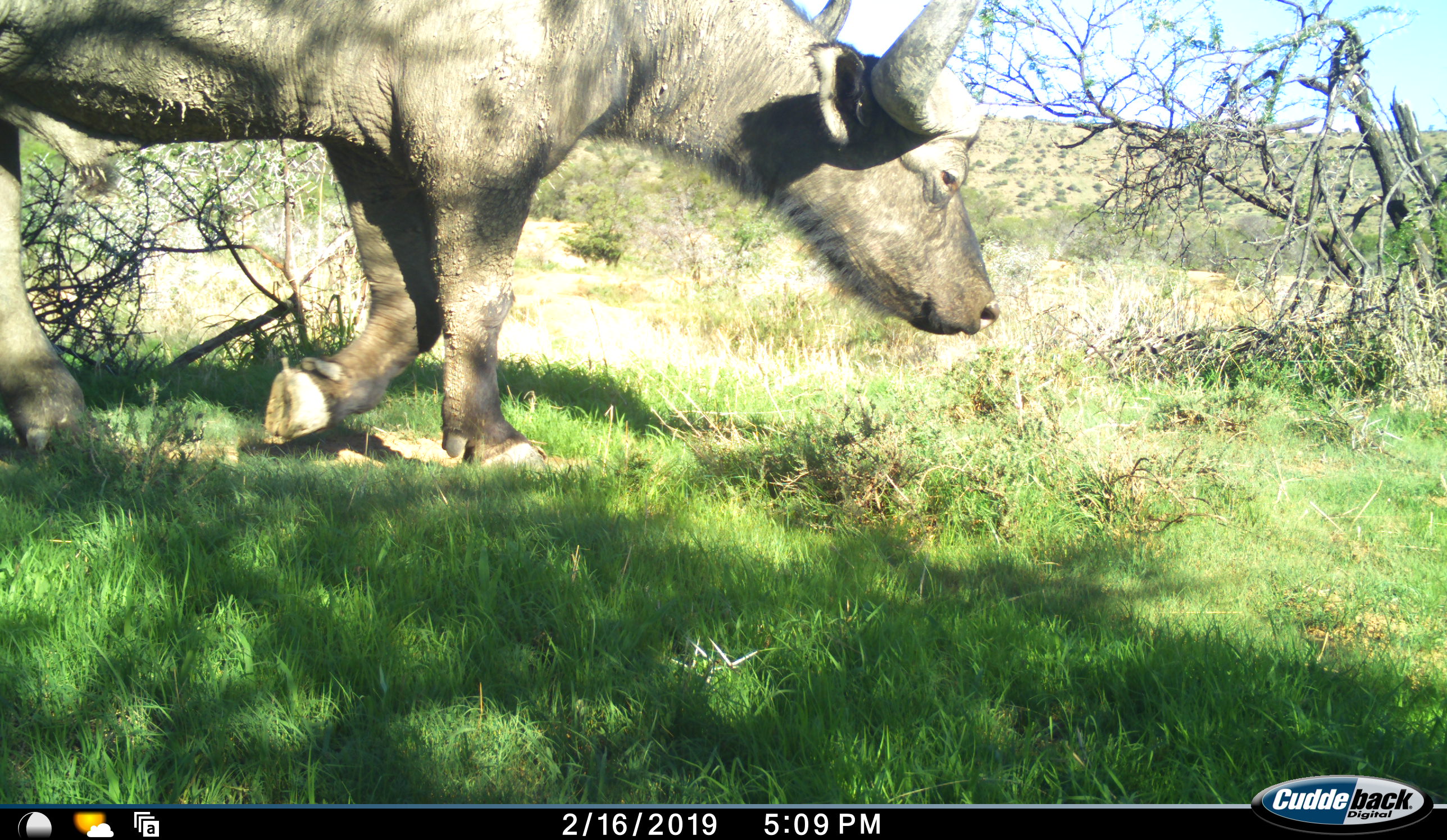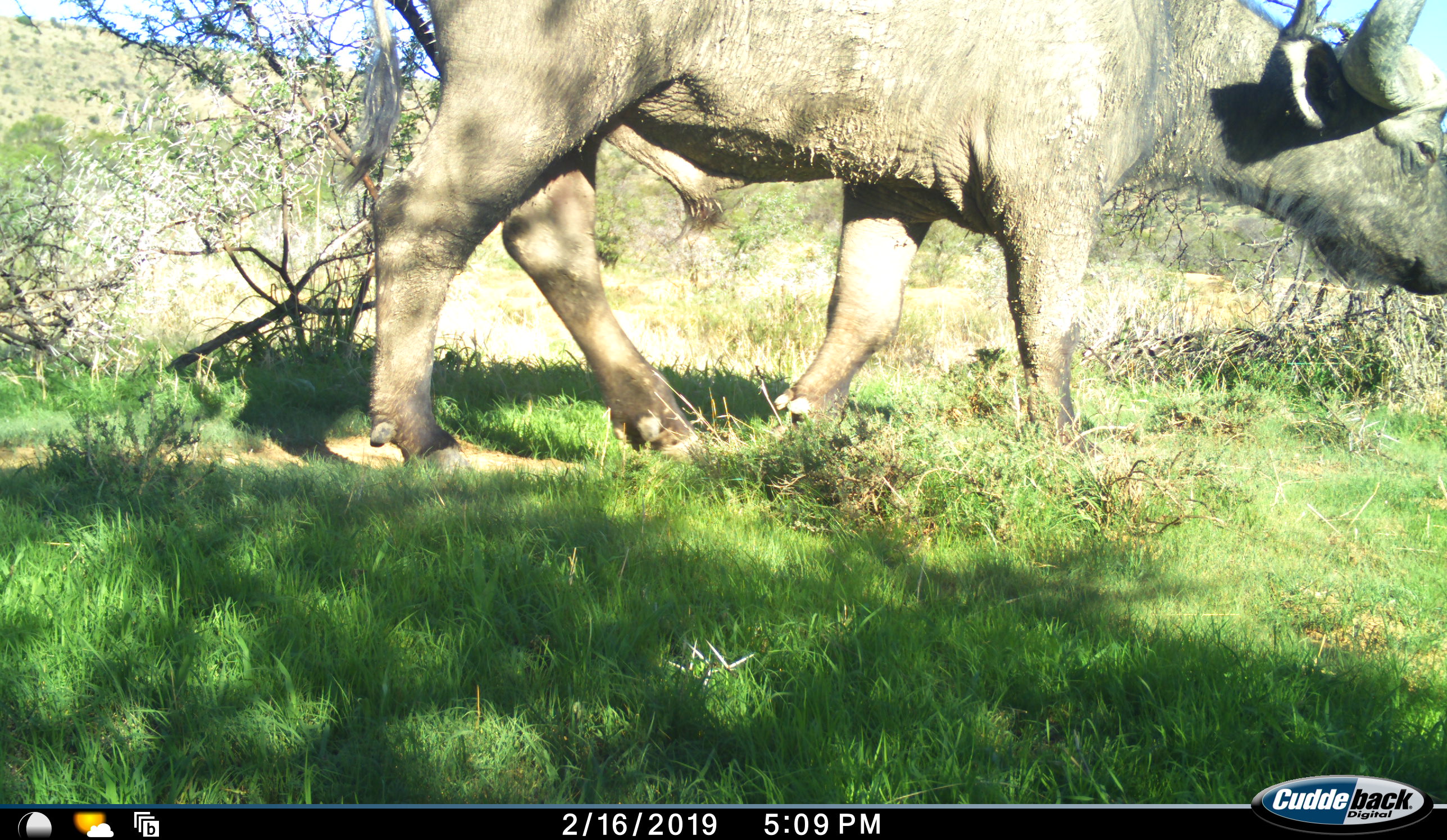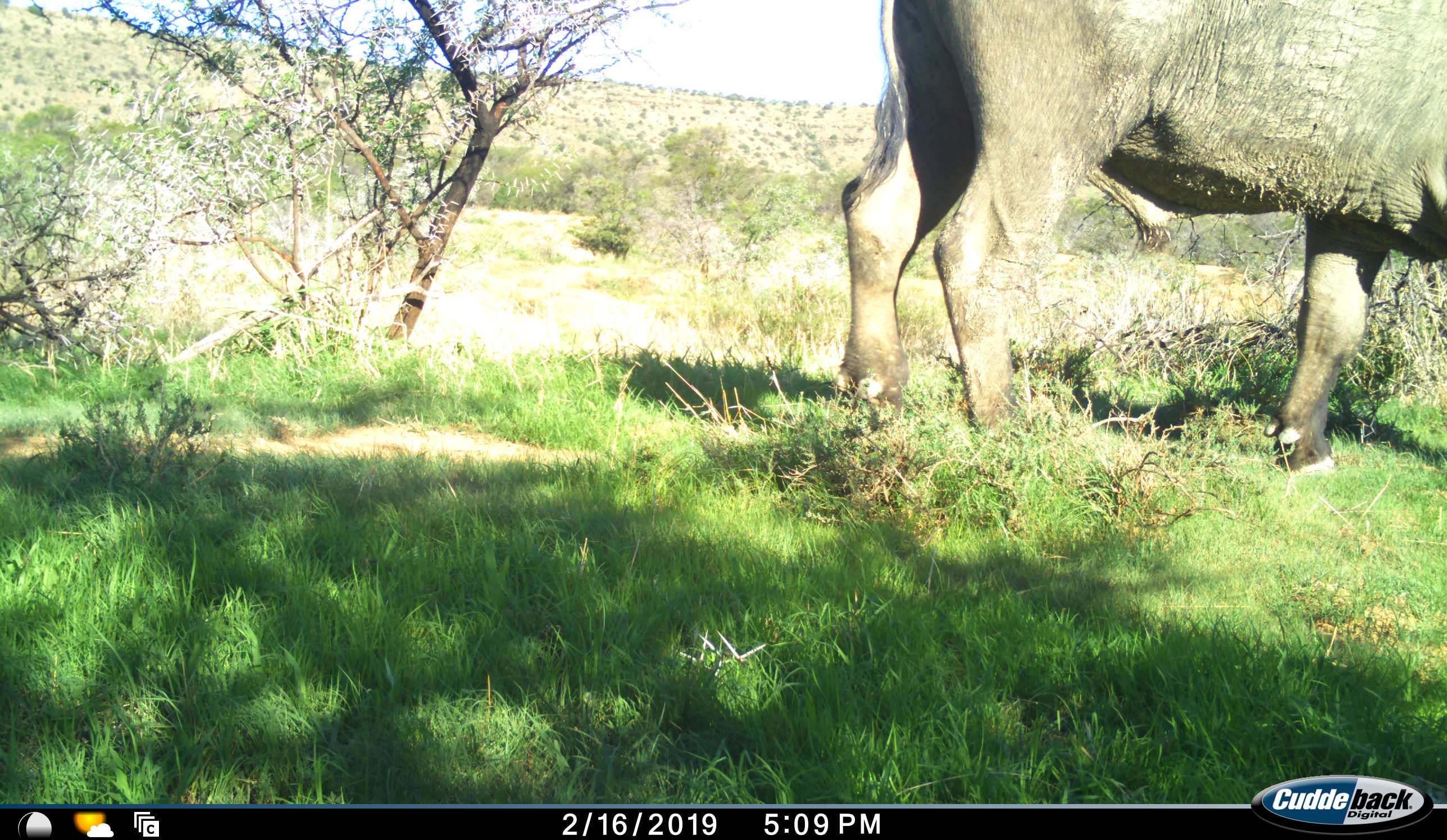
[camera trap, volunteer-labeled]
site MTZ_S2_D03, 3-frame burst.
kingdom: Animalia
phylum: Chordata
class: Mammalia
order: Artiodactyla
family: Bovidae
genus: Syncerus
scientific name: Syncerus caffer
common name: african buffalo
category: buffalo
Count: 1.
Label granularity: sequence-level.